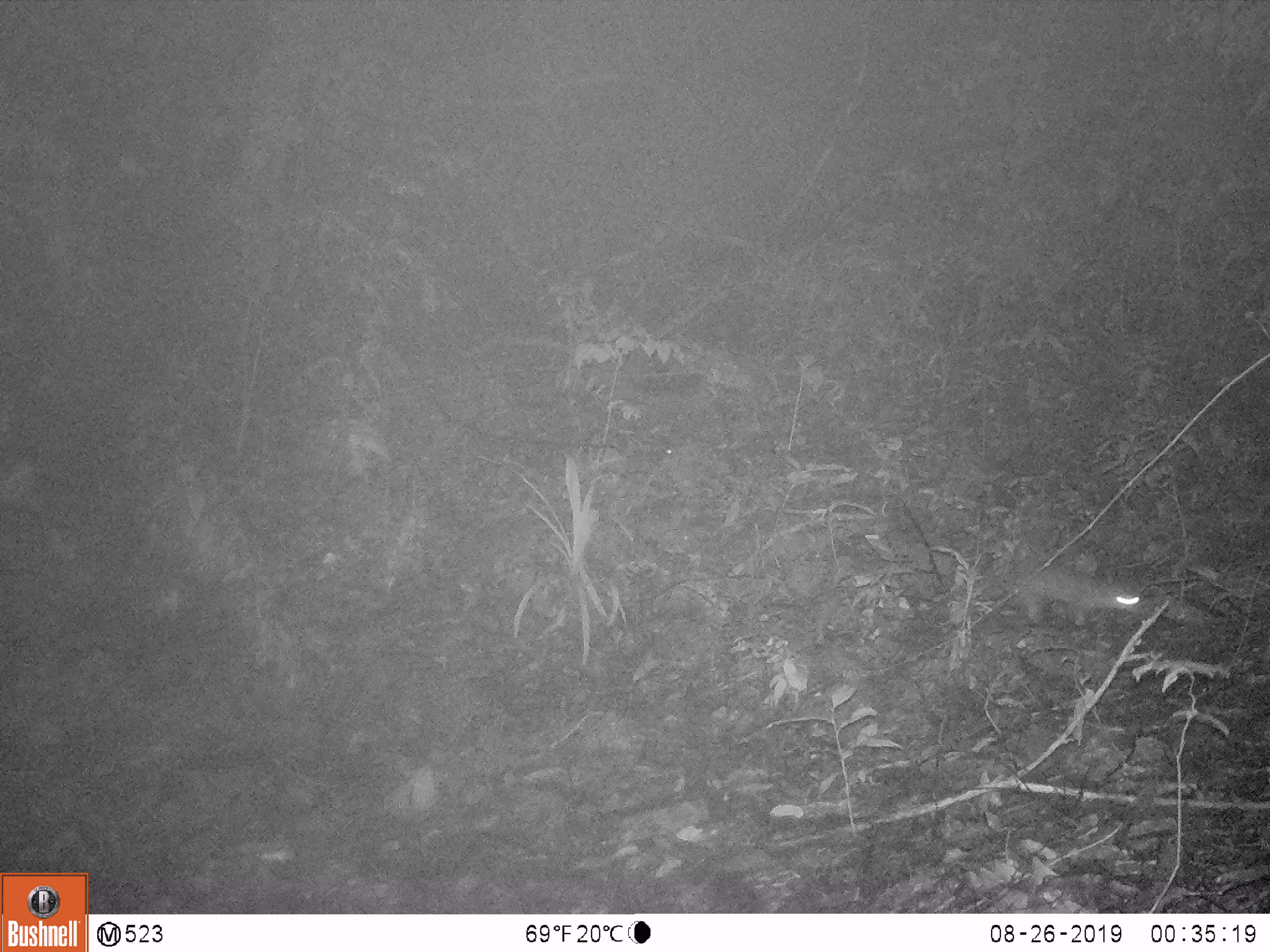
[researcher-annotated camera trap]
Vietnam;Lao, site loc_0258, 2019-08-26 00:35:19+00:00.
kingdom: Animalia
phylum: Chordata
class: Mammalia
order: Carnivora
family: Mustelidae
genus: Melogale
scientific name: Melogale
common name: ferret badger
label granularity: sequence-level